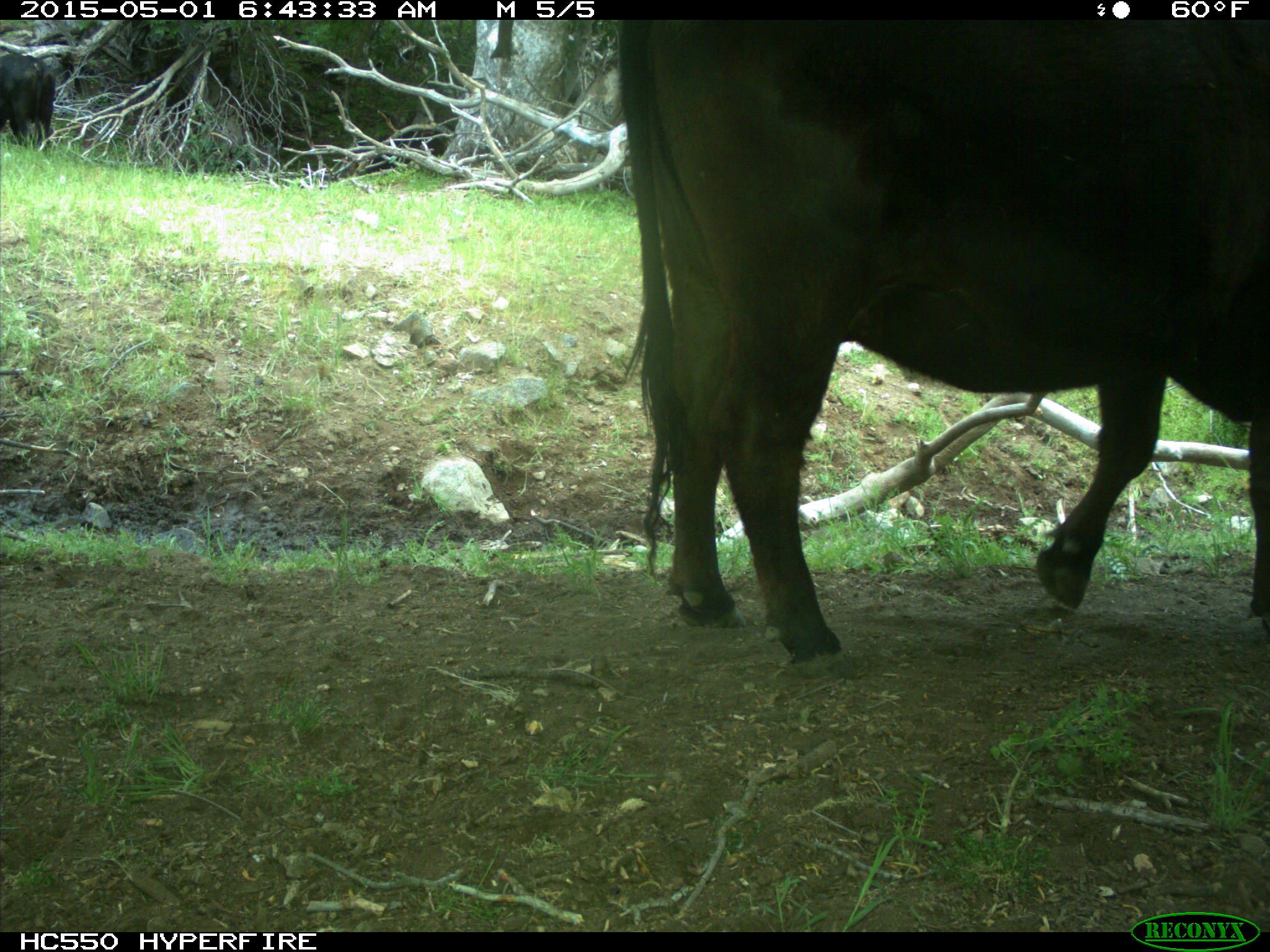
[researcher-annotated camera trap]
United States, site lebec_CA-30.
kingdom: Animalia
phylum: Chordata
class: Mammalia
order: Artiodactyla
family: Bovidae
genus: Bos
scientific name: Bos taurus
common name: domestic cow